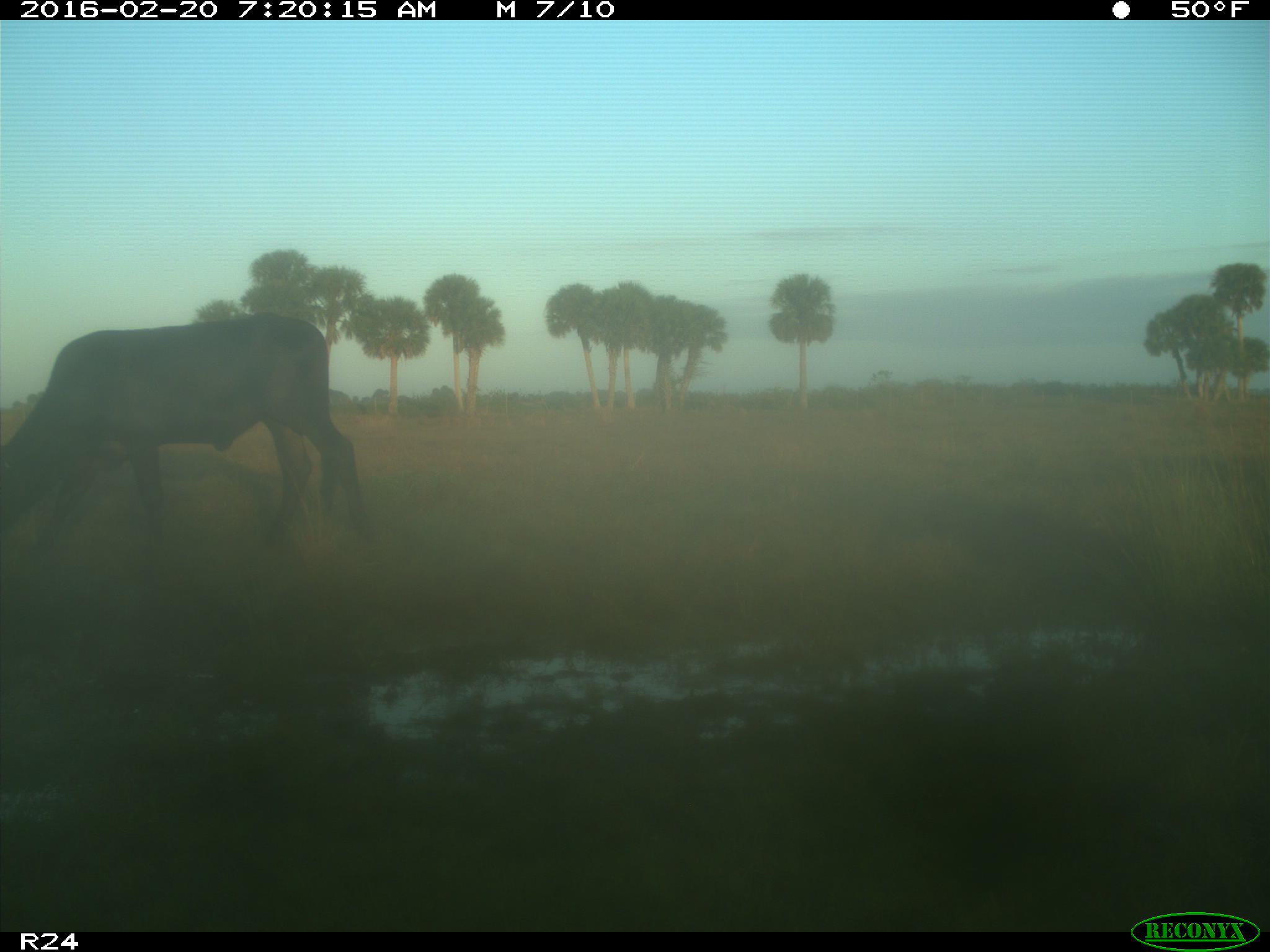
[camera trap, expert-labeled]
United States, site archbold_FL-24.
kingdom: Animalia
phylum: Chordata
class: Mammalia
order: Artiodactyla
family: Bovidae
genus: Bos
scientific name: Bos taurus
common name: domestic cow